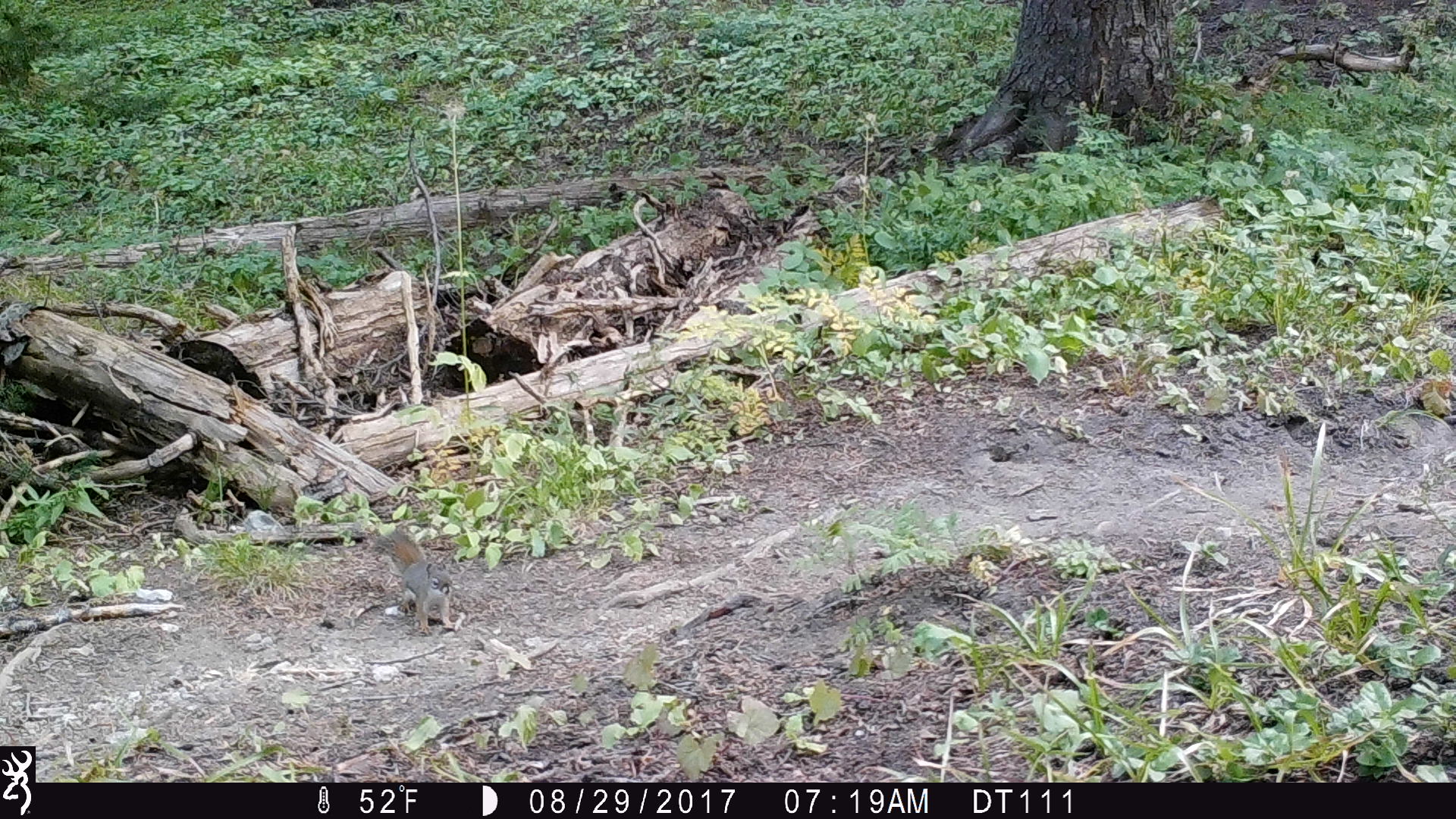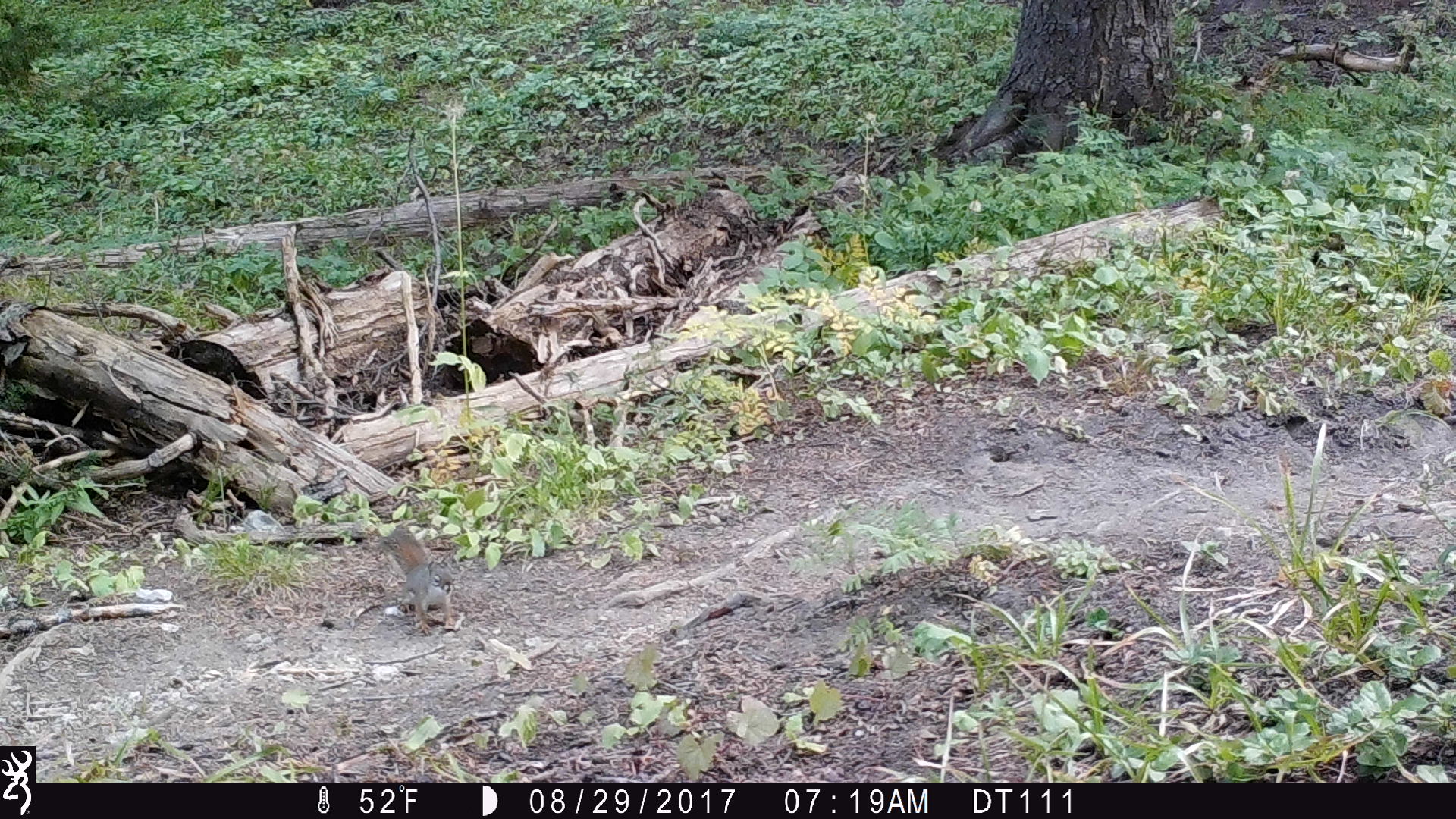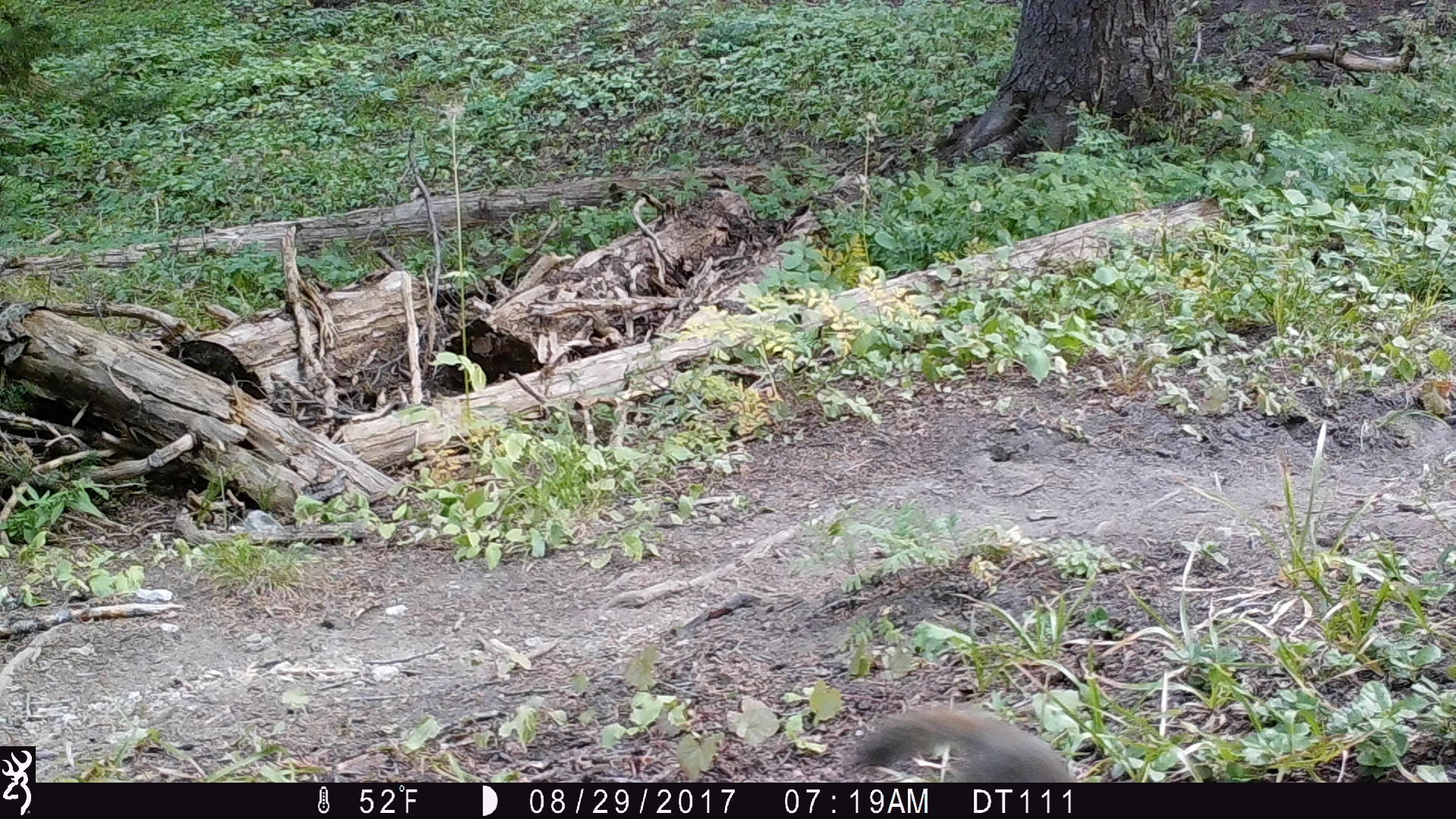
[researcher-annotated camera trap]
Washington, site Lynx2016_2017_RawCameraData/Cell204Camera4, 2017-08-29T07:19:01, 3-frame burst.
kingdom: Animalia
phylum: Chordata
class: Mammalia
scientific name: Mammalia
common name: small mammal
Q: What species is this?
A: Small mammal (Mammalia).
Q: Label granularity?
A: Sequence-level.